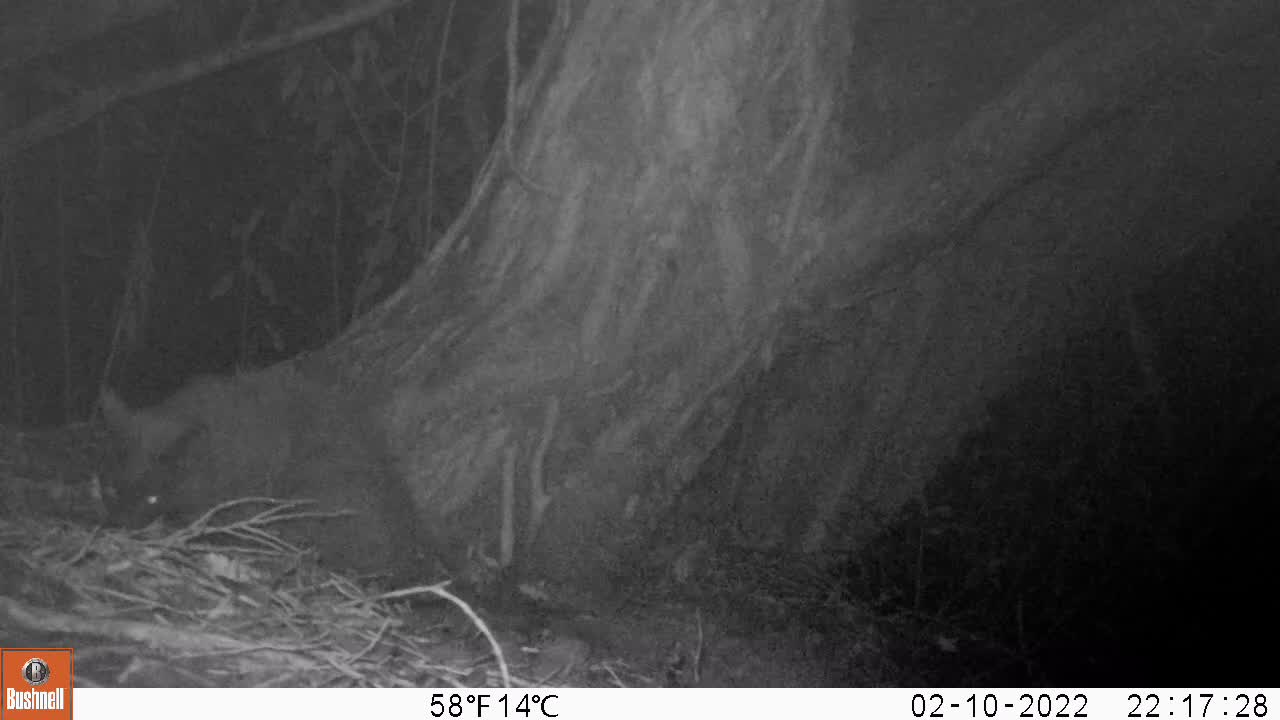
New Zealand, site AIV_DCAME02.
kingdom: Animalia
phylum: Chordata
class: Mammalia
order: Carnivora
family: Felidae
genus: Felis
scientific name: Felis catus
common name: domestic cat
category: cat